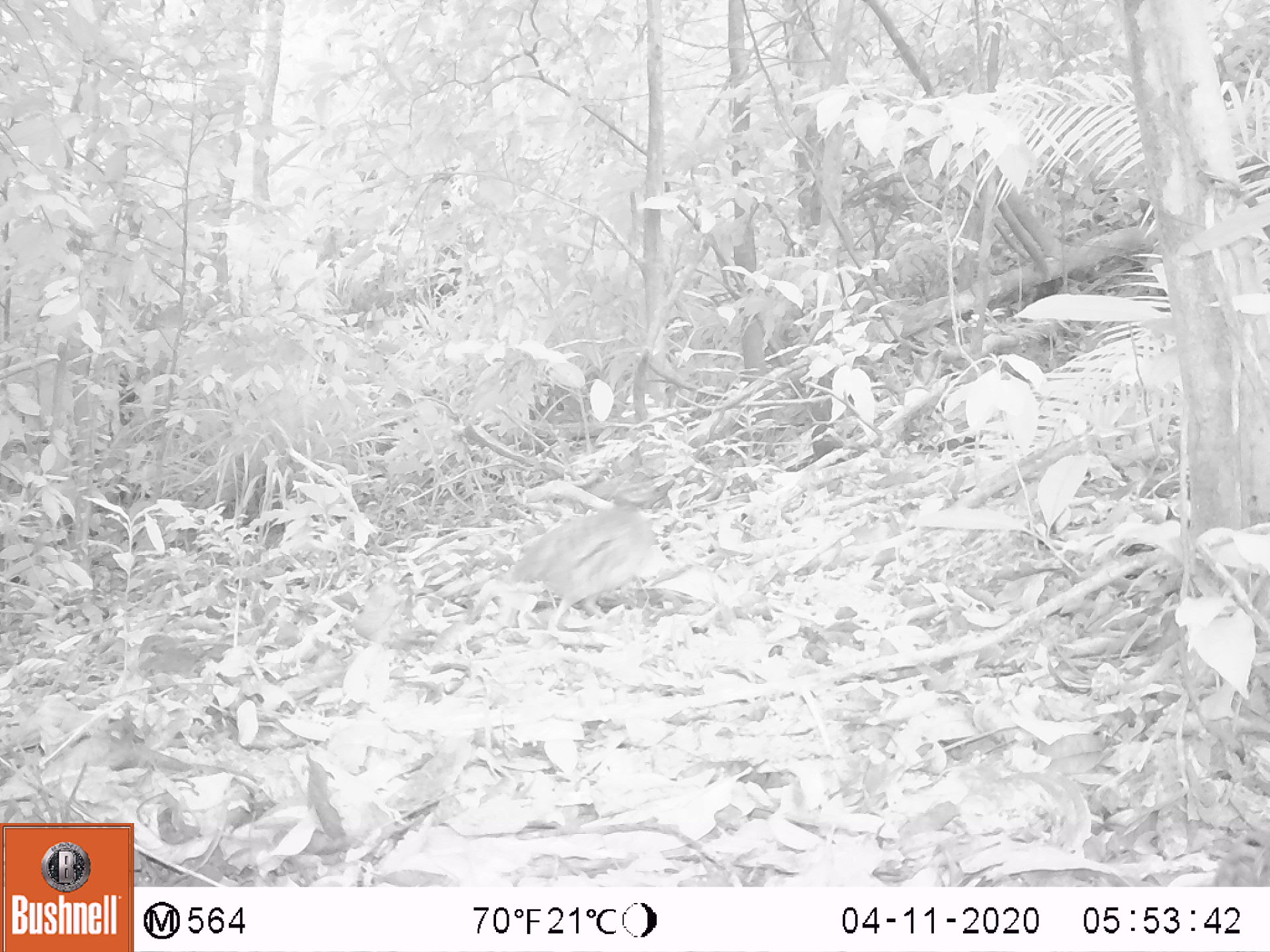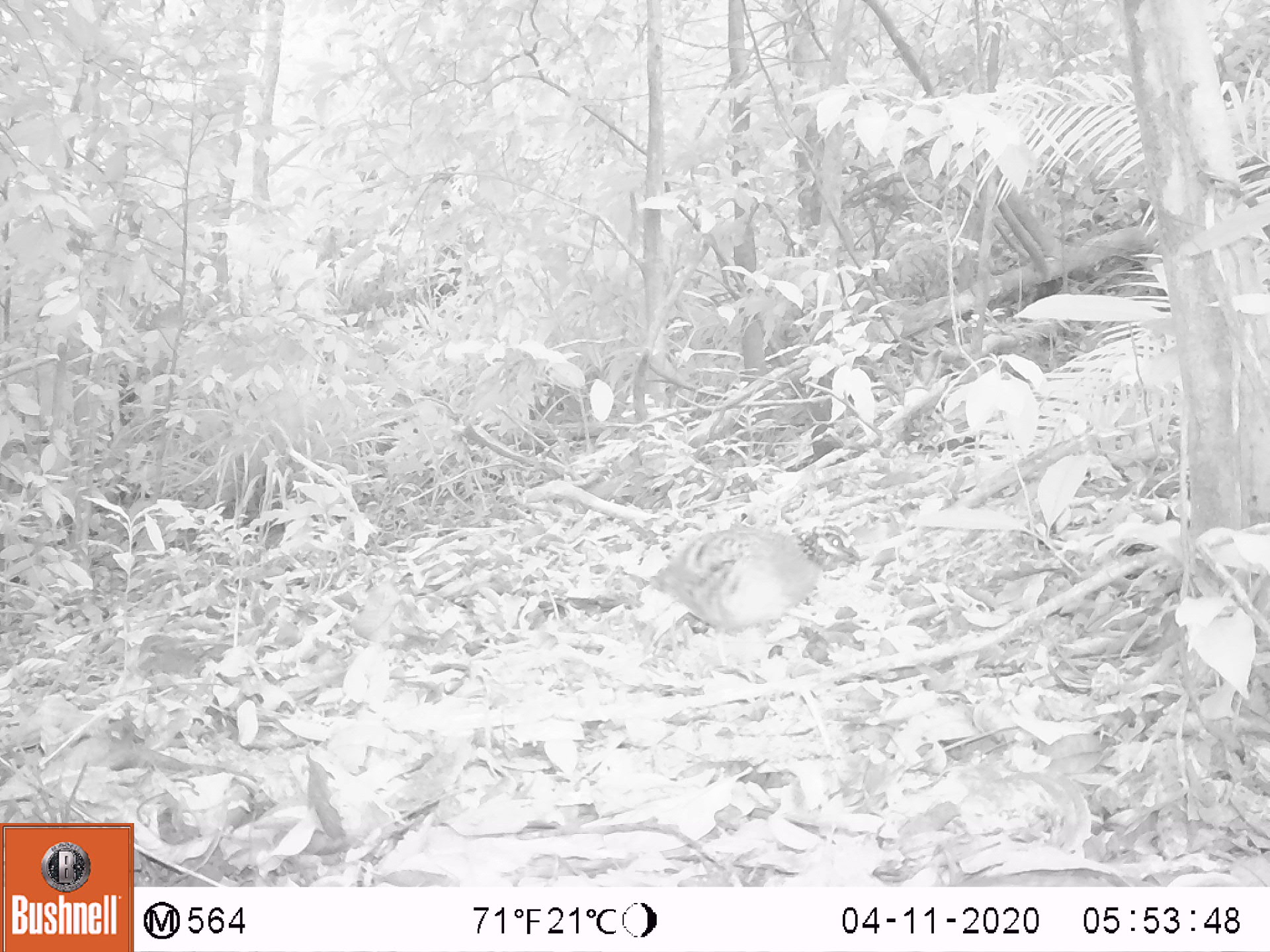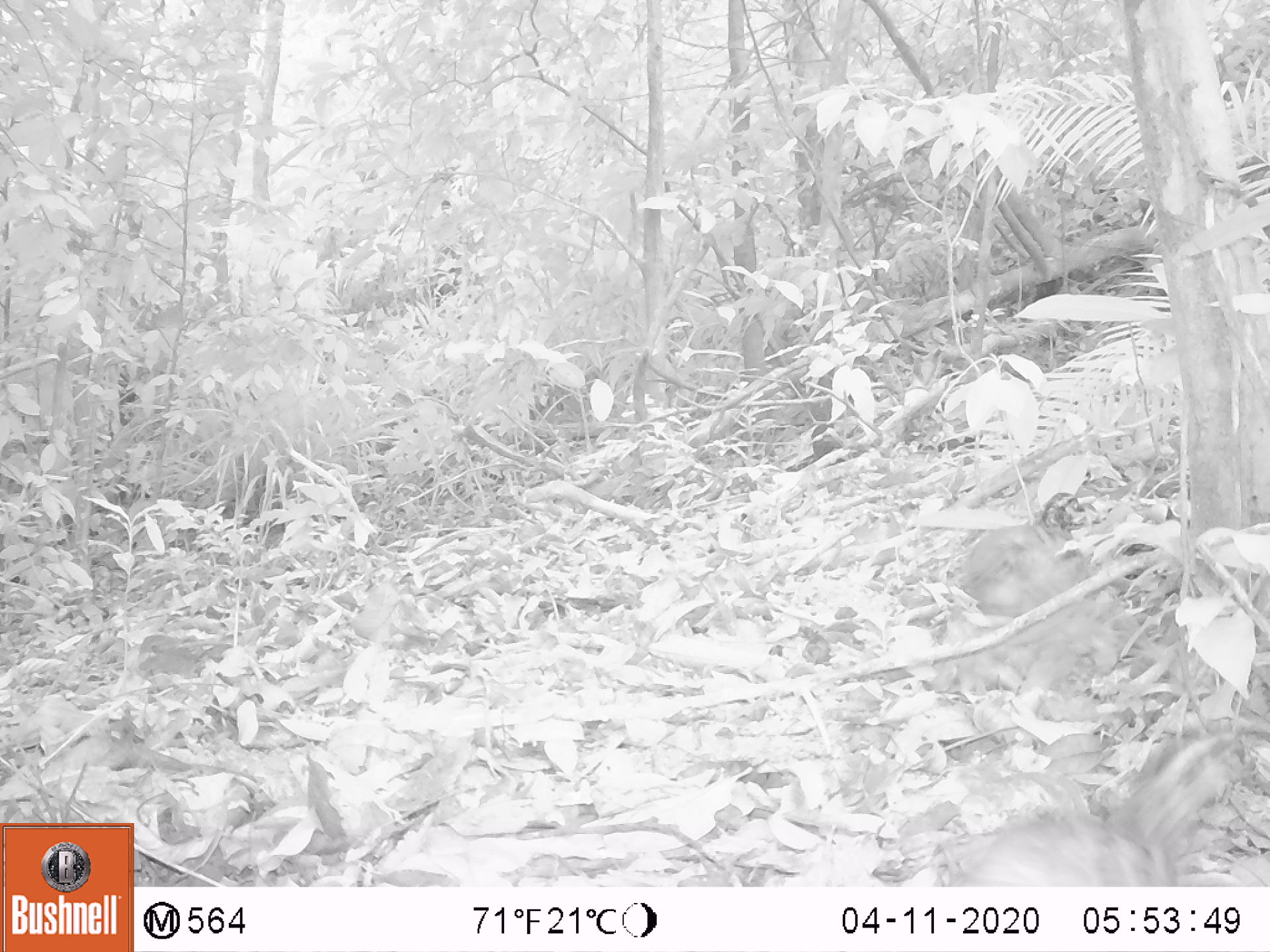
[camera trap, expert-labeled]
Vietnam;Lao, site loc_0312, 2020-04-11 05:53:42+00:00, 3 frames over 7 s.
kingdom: Animalia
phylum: Chordata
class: Aves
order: Galliformes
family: Phasianidae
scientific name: Phasianidae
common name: partridge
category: unidentified partridge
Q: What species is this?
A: Unidentified partridge (partridge) (Phasianidae).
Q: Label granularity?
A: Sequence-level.